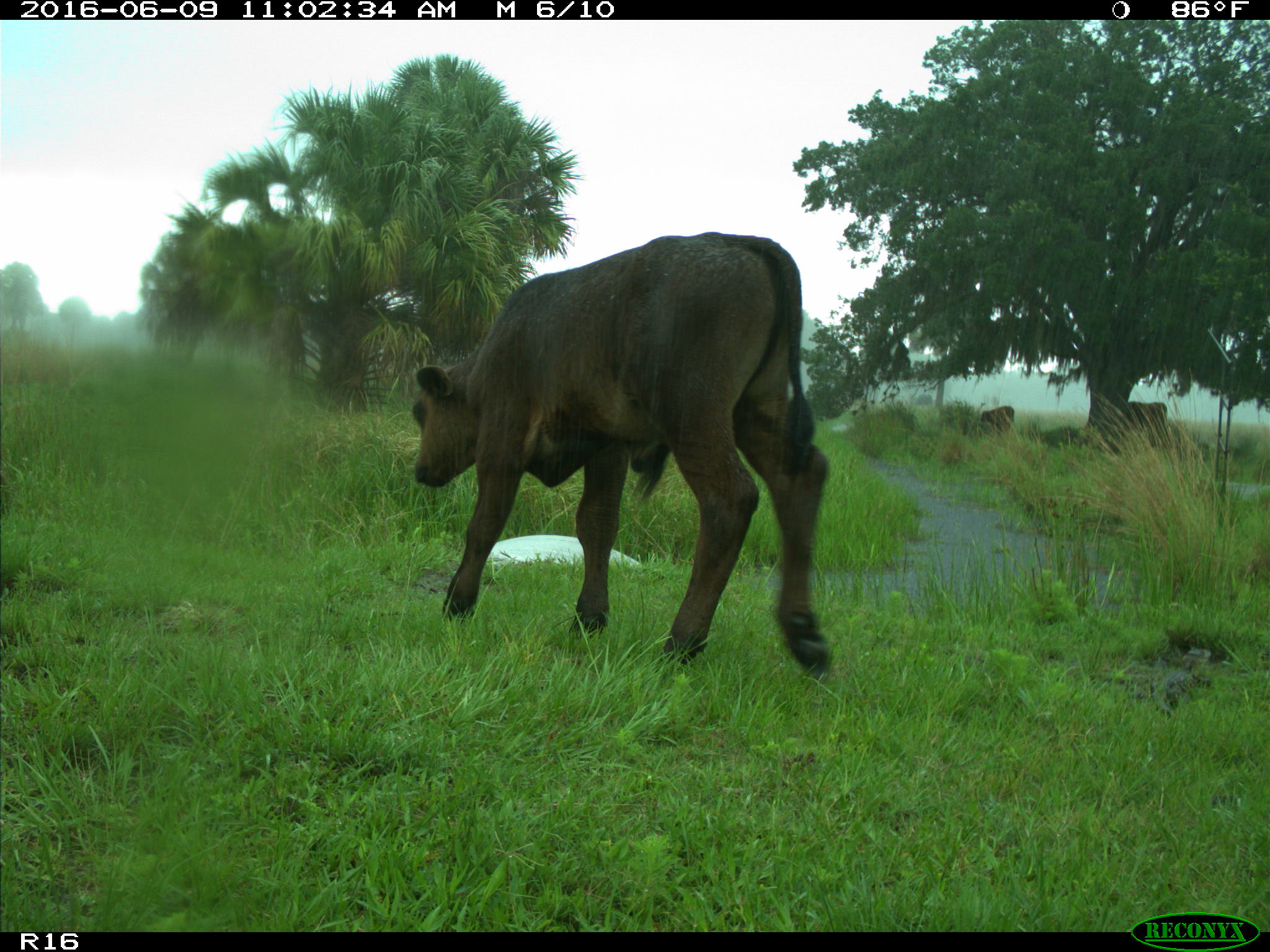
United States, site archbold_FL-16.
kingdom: Animalia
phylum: Chordata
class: Mammalia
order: Artiodactyla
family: Bovidae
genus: Bos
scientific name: Bos taurus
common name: domestic cow